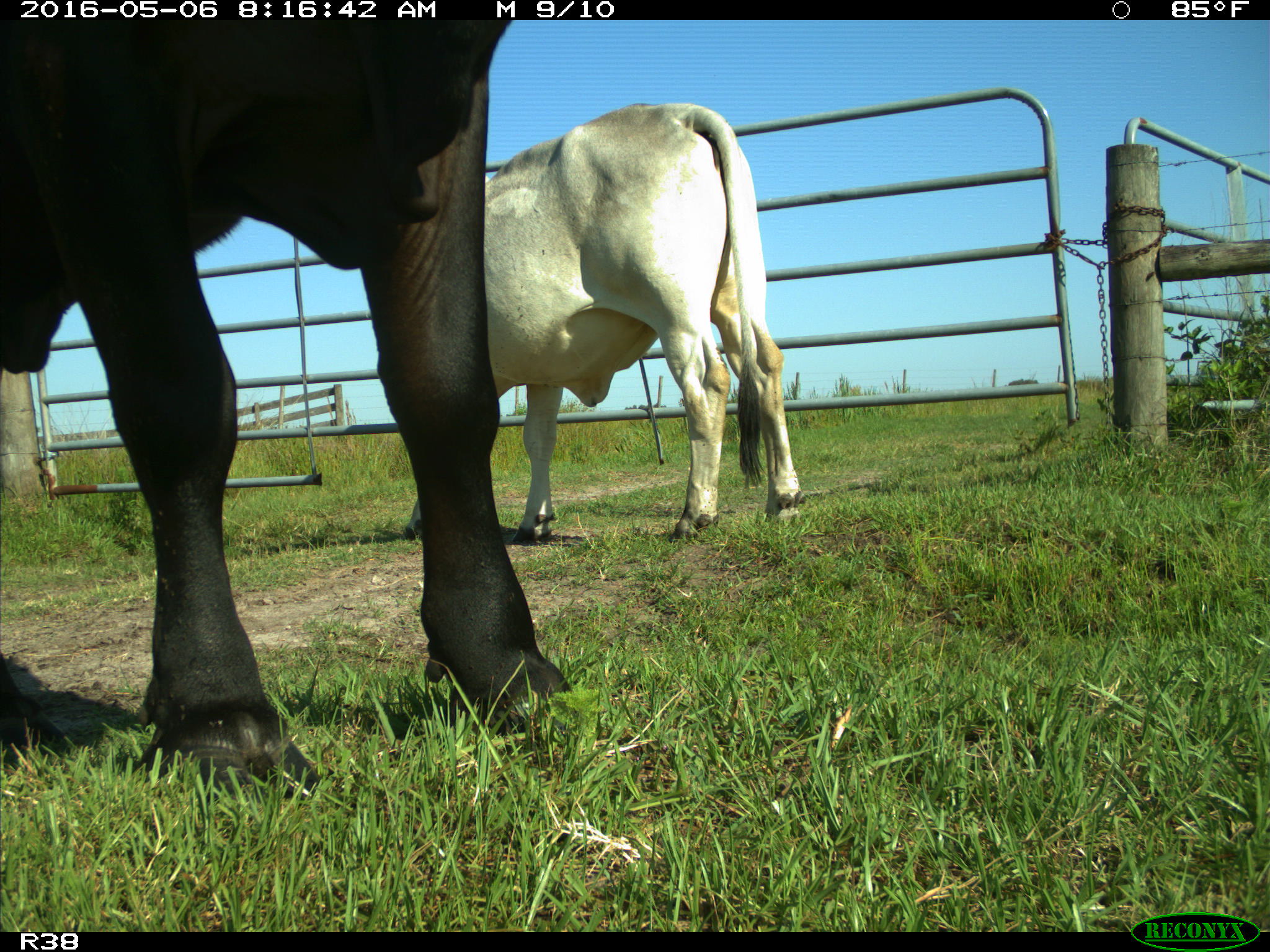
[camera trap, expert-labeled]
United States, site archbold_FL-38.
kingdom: Animalia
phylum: Chordata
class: Mammalia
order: Artiodactyla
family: Bovidae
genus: Bos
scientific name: Bos taurus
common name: domestic cow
Bos taurus (domestic cow).